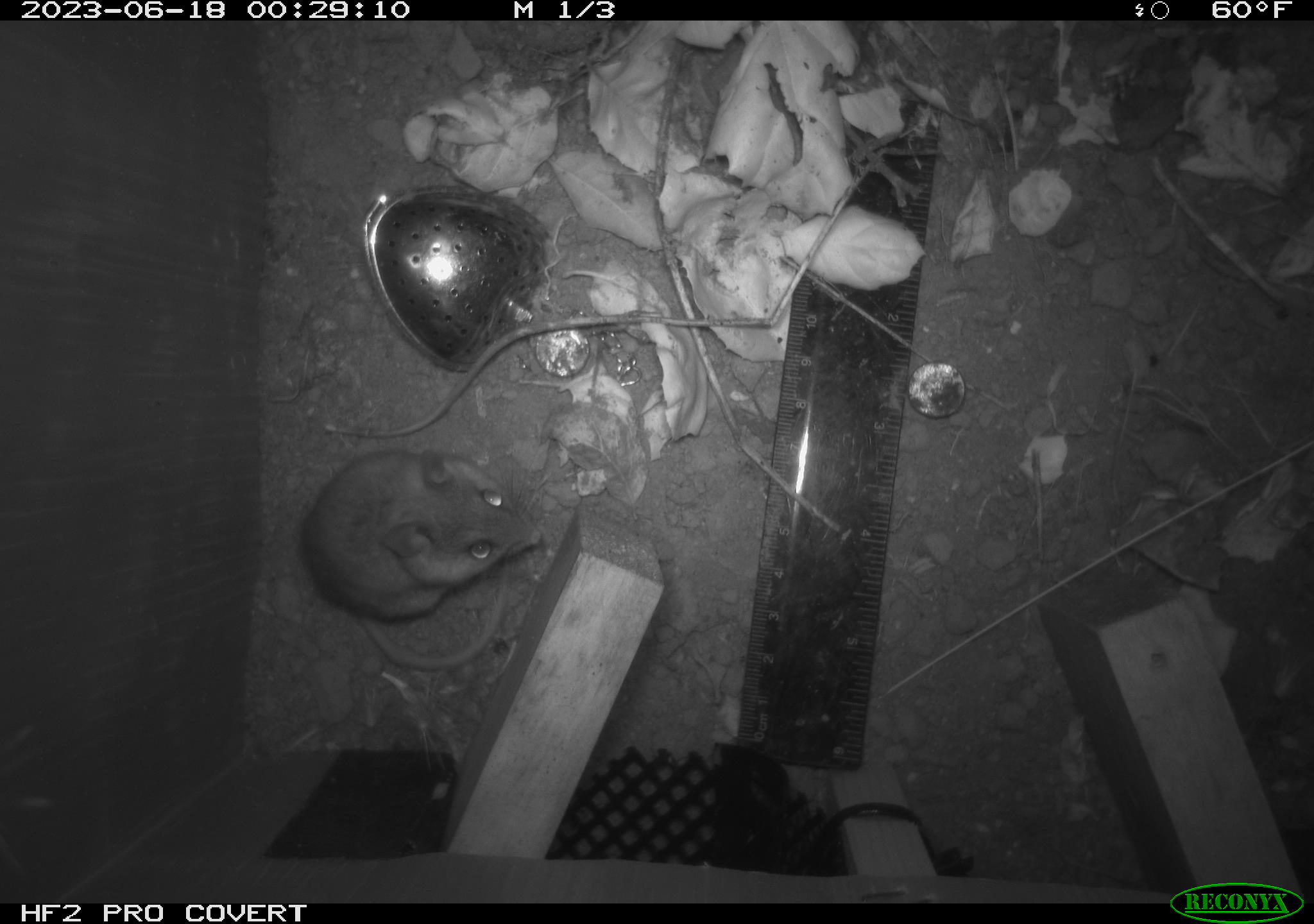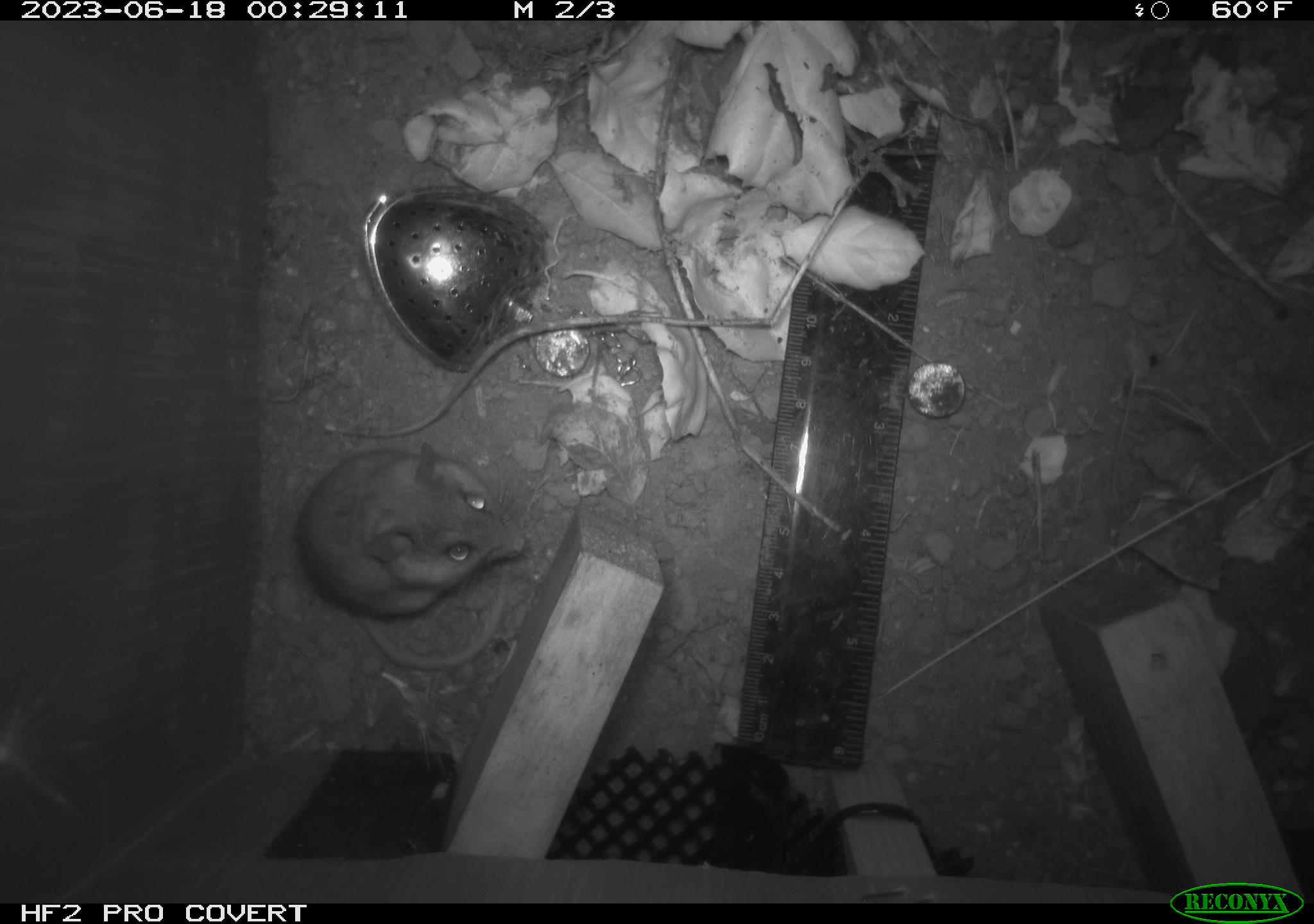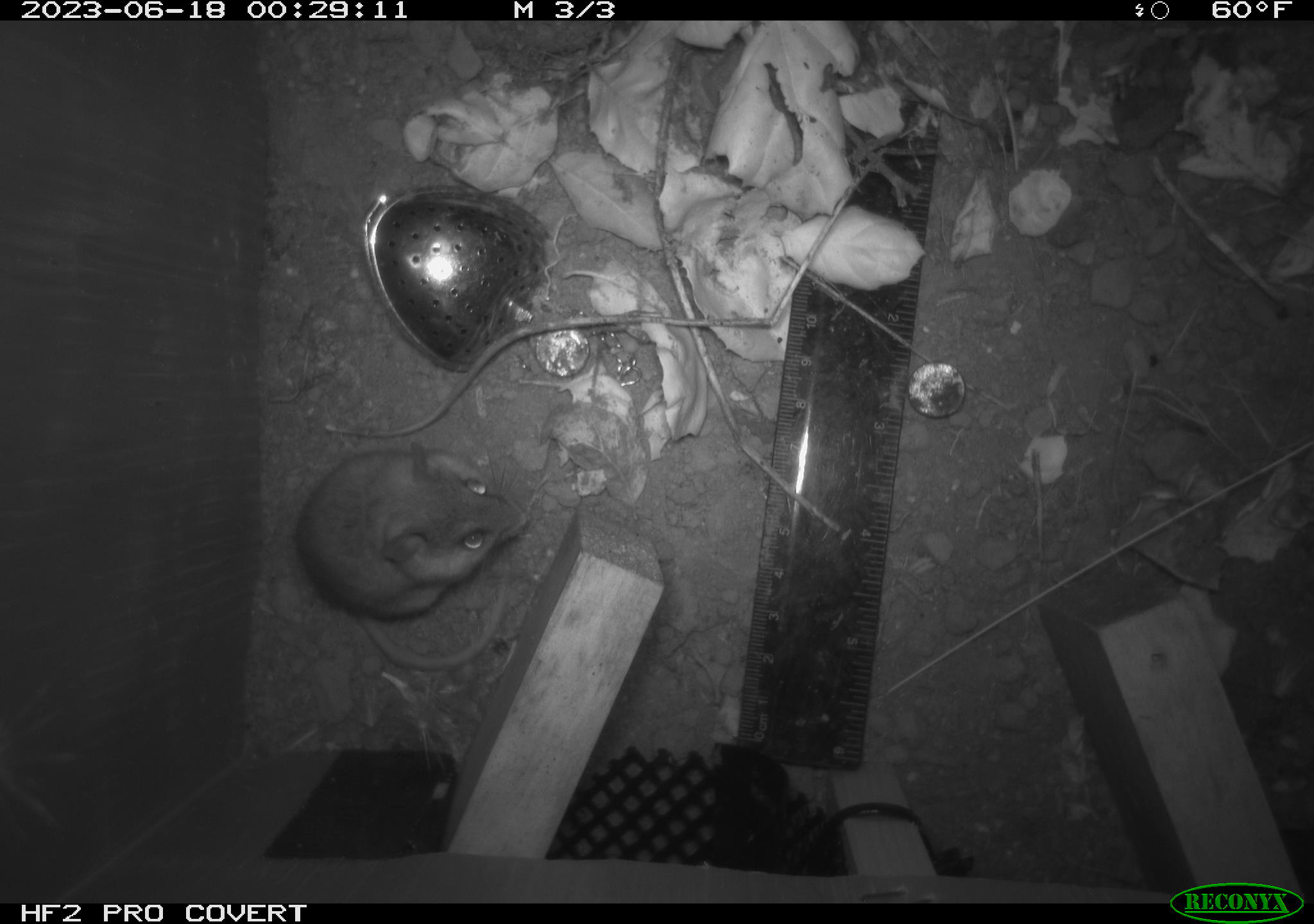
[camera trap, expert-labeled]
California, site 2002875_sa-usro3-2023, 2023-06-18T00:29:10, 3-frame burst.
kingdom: Animalia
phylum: Chordata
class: Mammalia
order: Rodentia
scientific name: Rodentia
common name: mouse species